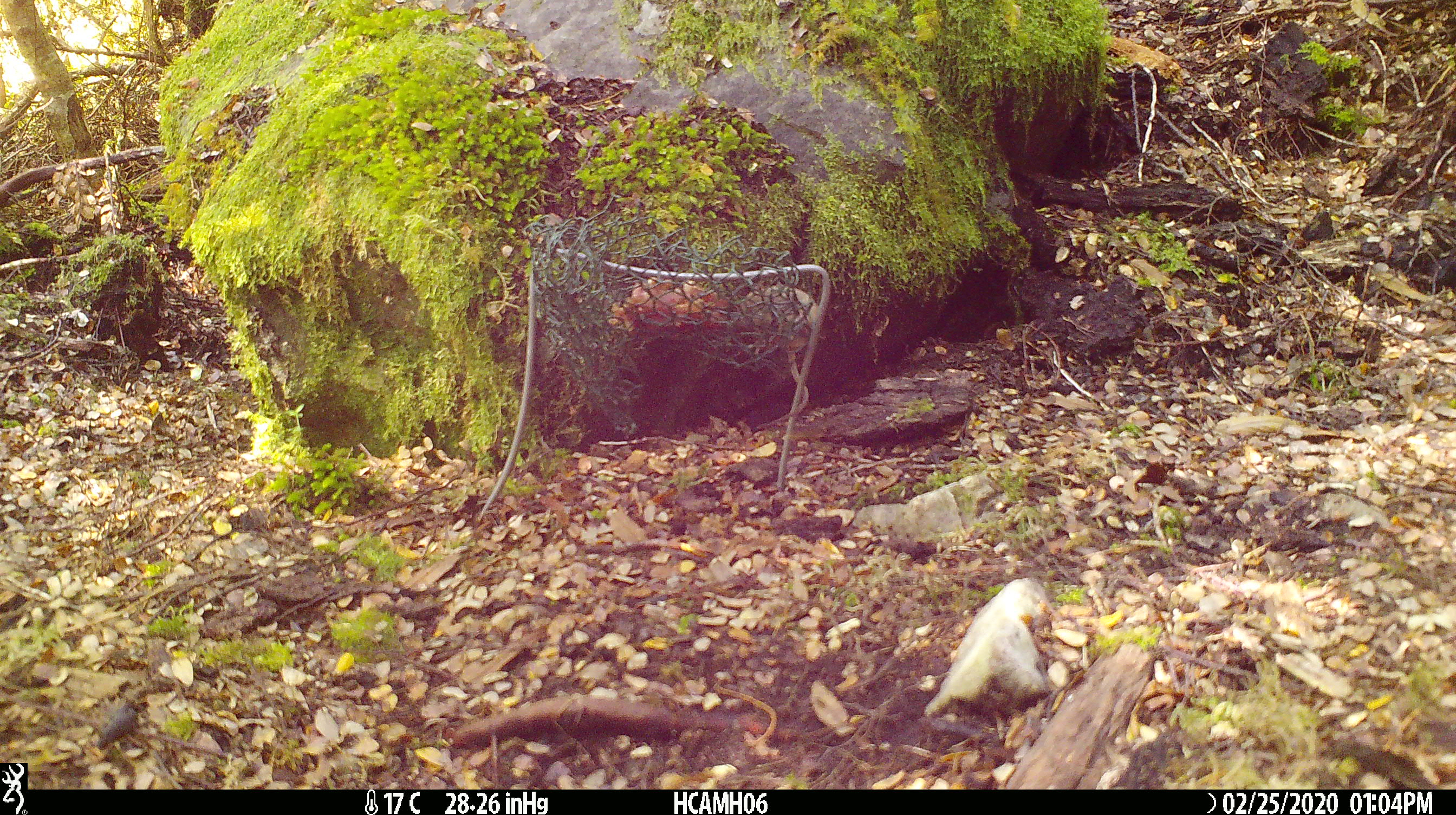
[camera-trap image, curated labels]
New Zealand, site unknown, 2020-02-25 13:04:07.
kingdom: Animalia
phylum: Chordata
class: Mammalia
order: Rodentia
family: Muridae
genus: Mus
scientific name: Mus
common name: mouse